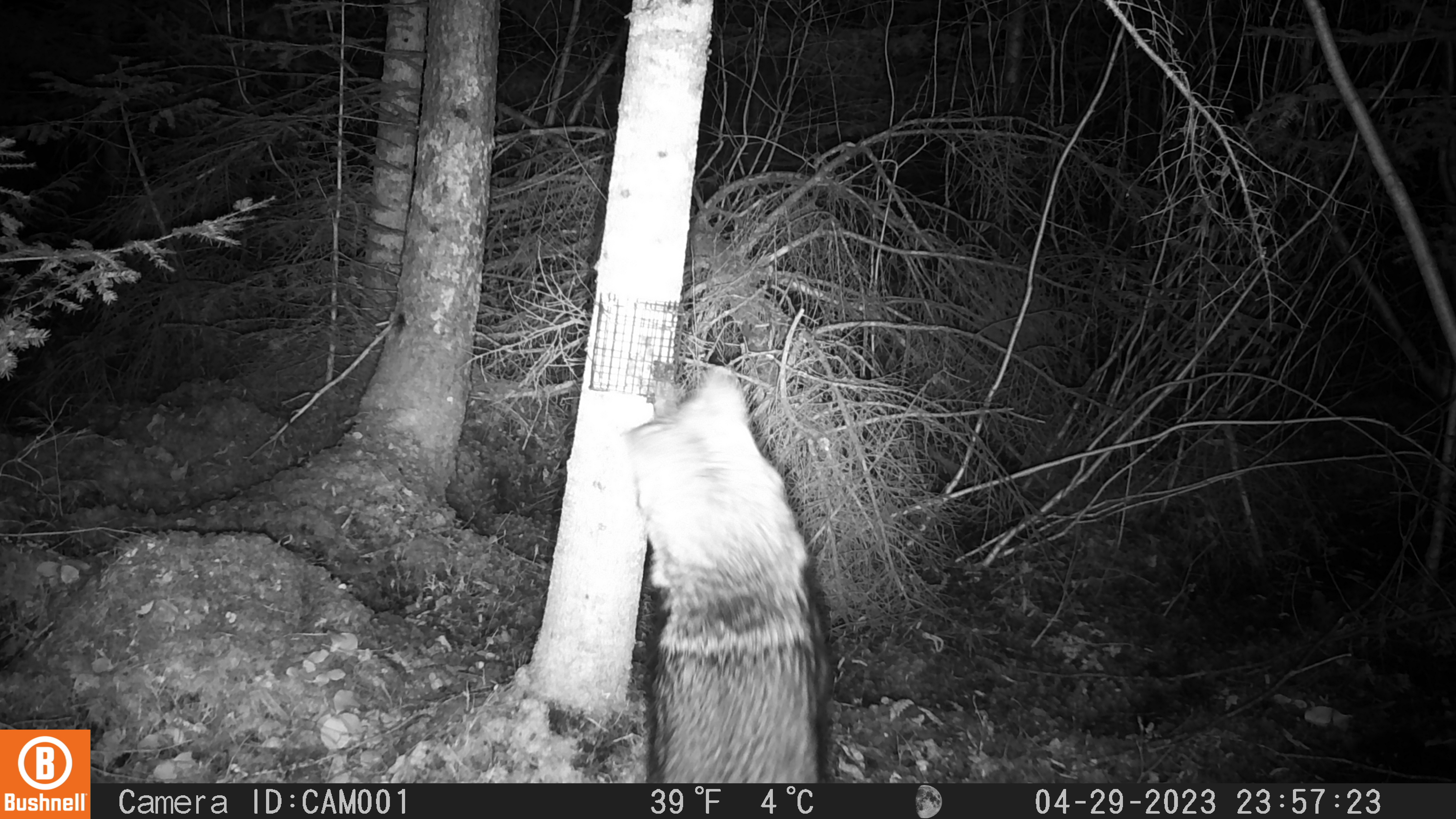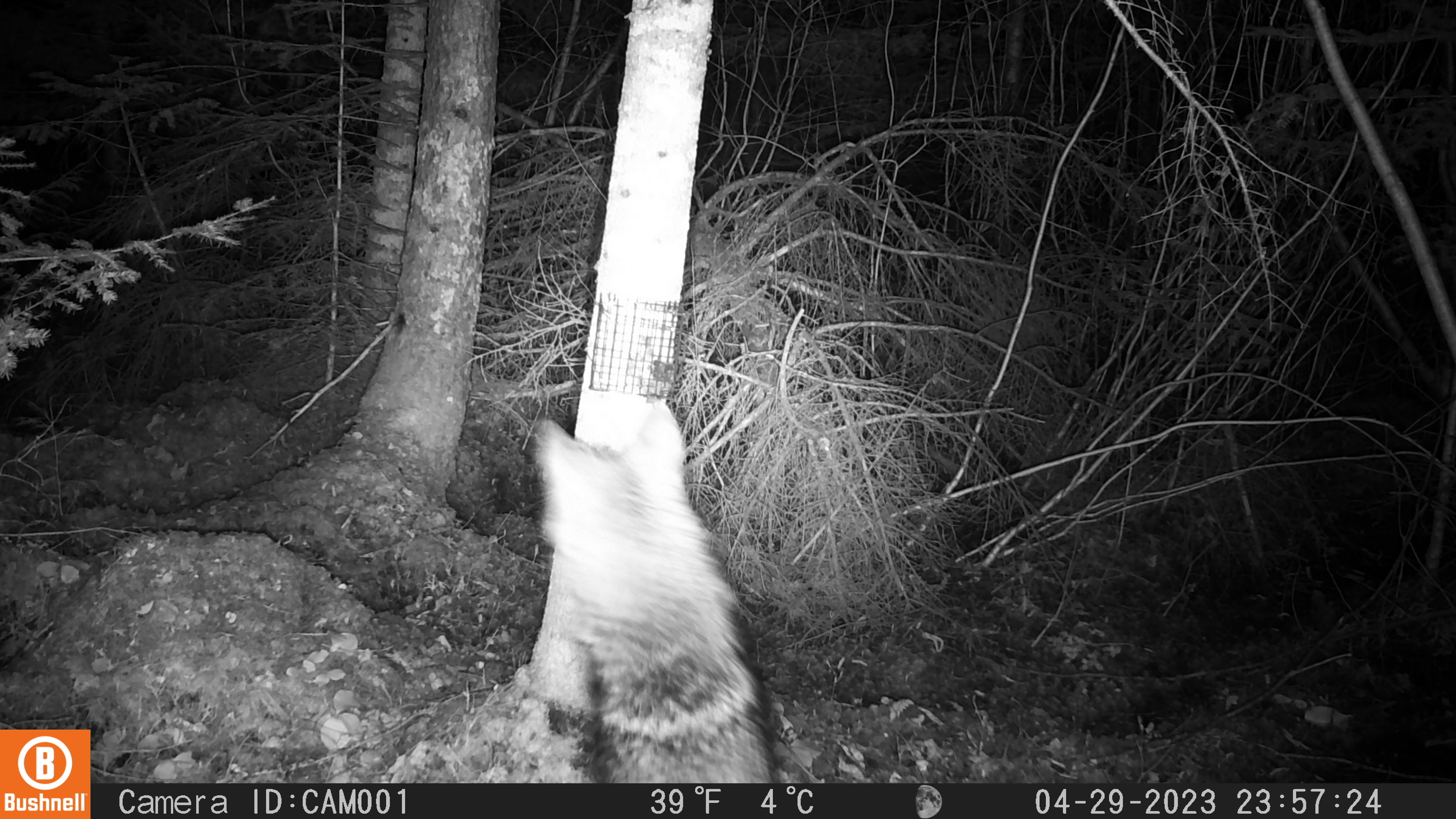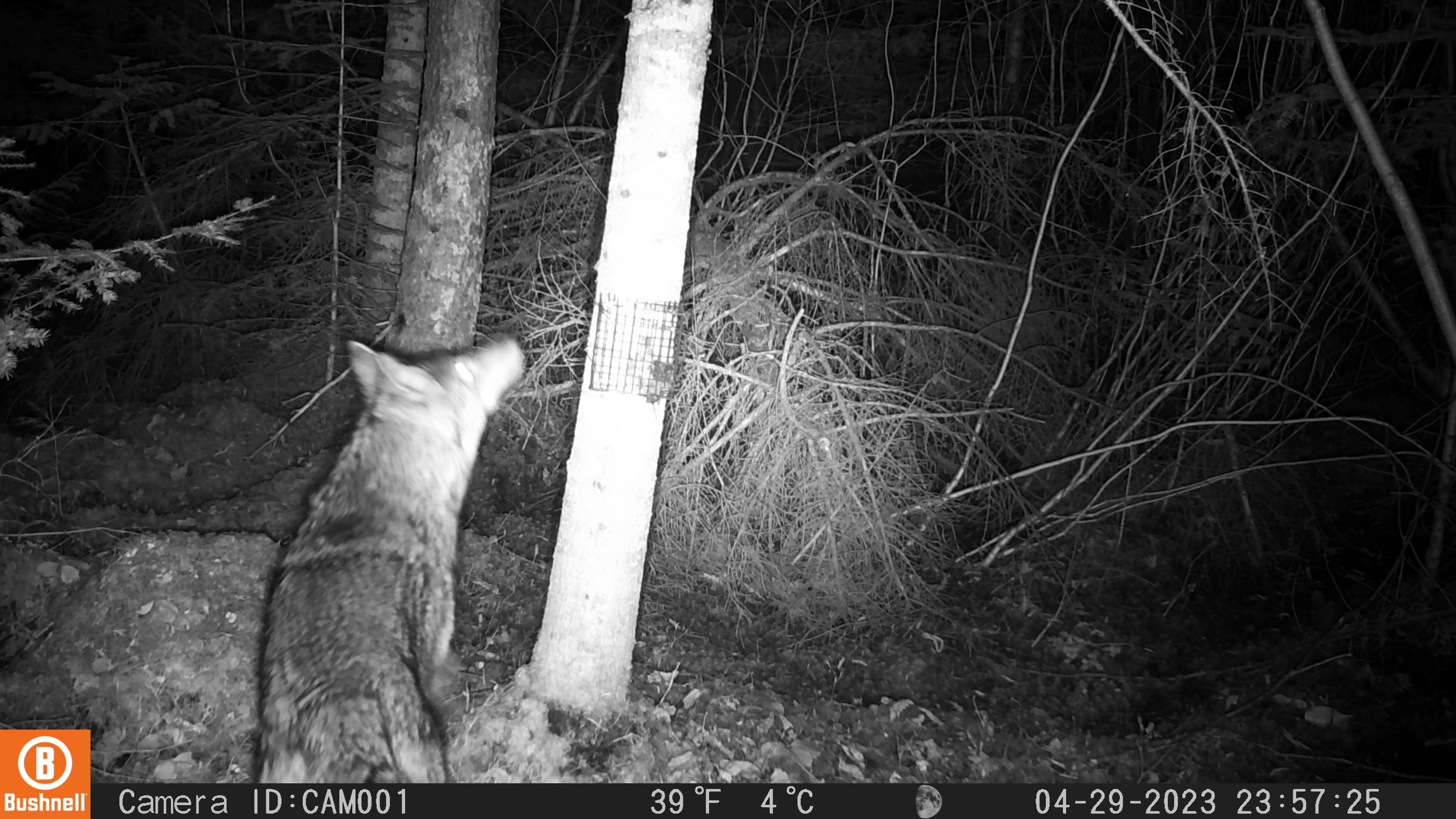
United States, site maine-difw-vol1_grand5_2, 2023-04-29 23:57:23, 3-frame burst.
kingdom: Animalia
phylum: Chordata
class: Mammalia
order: Carnivora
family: Canidae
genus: Canis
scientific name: Canis latrans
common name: coyote